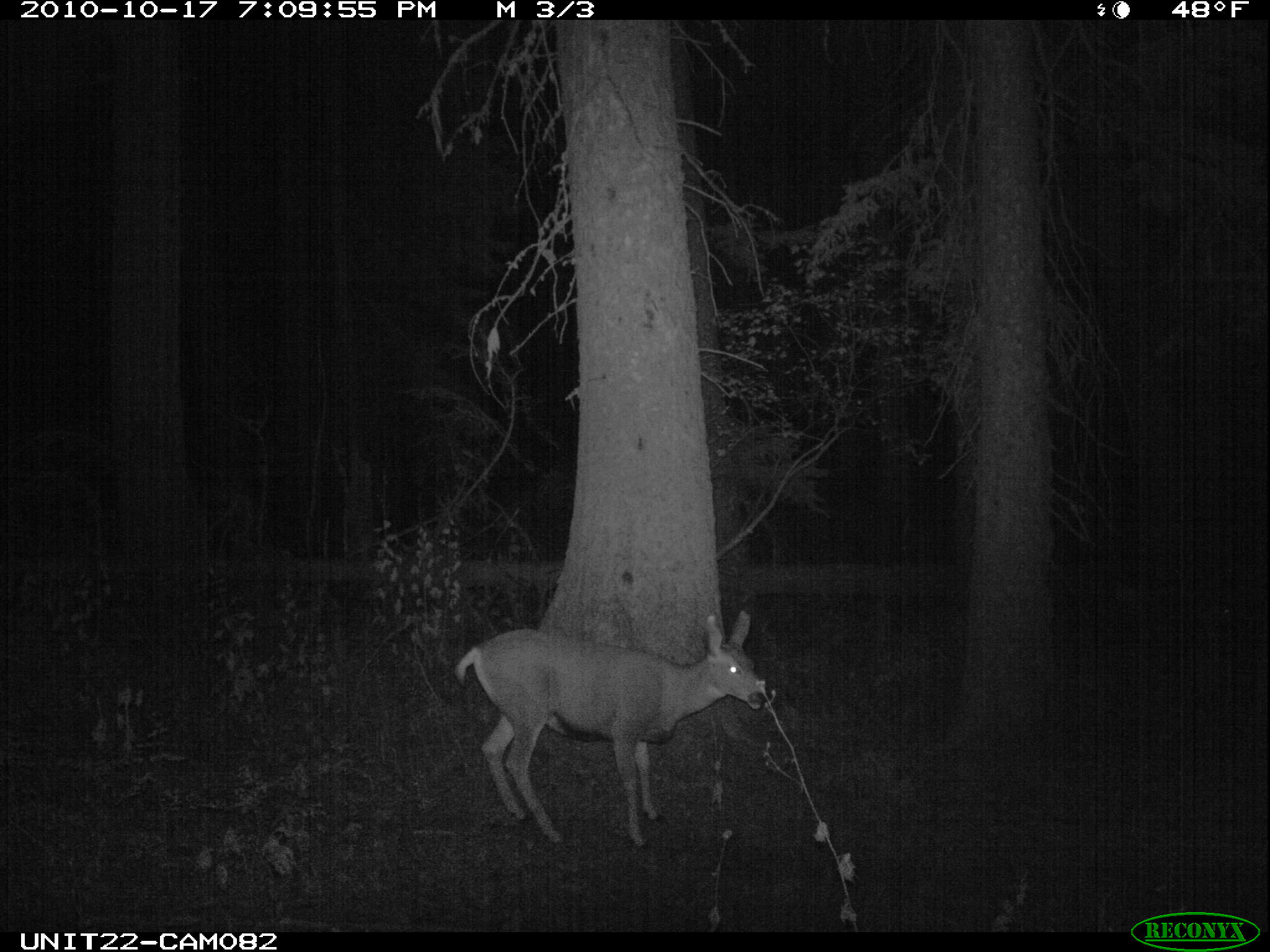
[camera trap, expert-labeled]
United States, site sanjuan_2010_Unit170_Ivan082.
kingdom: Animalia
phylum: Chordata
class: Mammalia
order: Artiodactyla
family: Cervidae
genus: Odocoileus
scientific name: Odocoileus hemionus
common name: mule deer